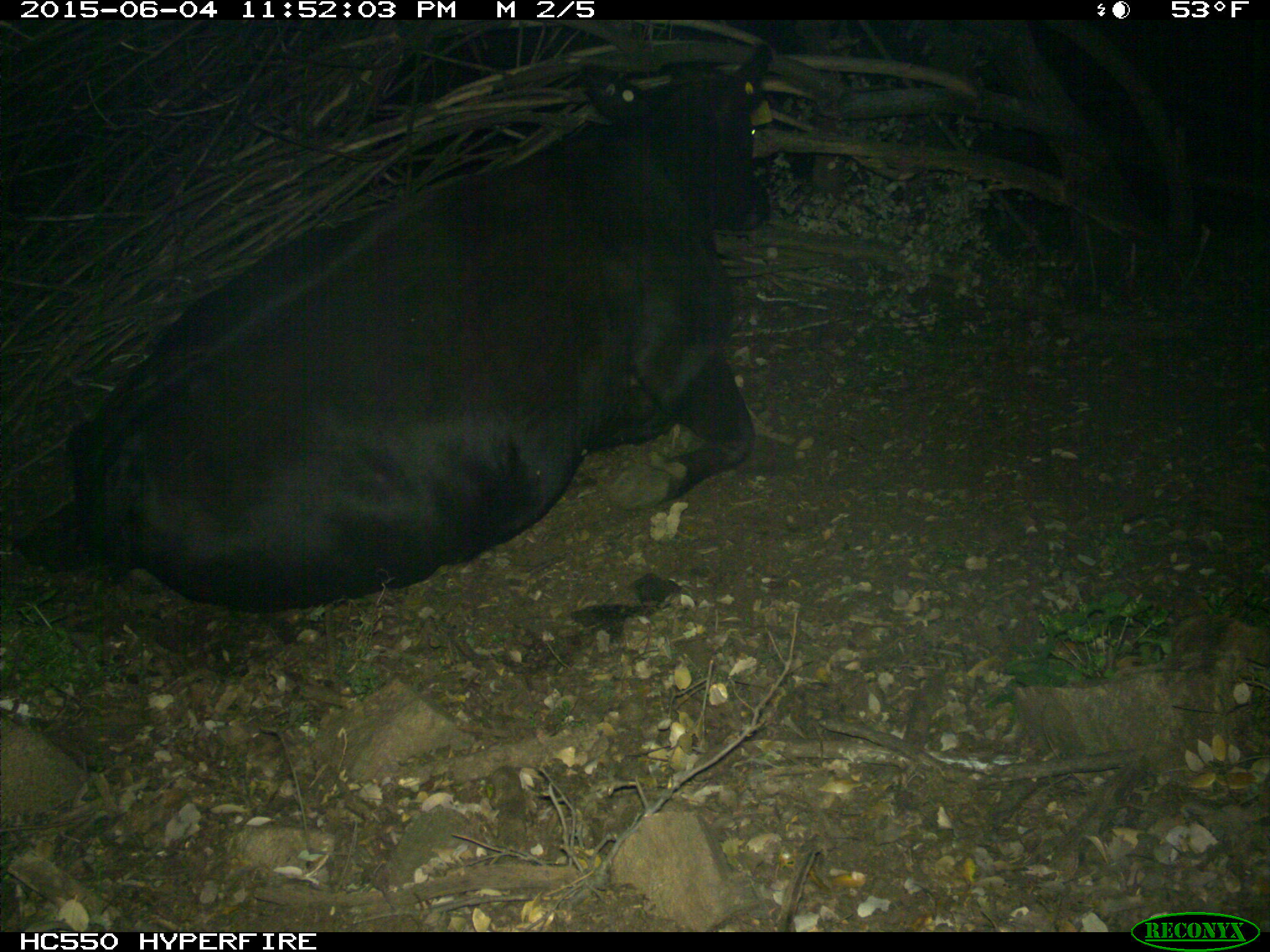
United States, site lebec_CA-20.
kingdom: Animalia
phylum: Chordata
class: Mammalia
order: Artiodactyla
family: Bovidae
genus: Bos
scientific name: Bos taurus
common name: domestic cow